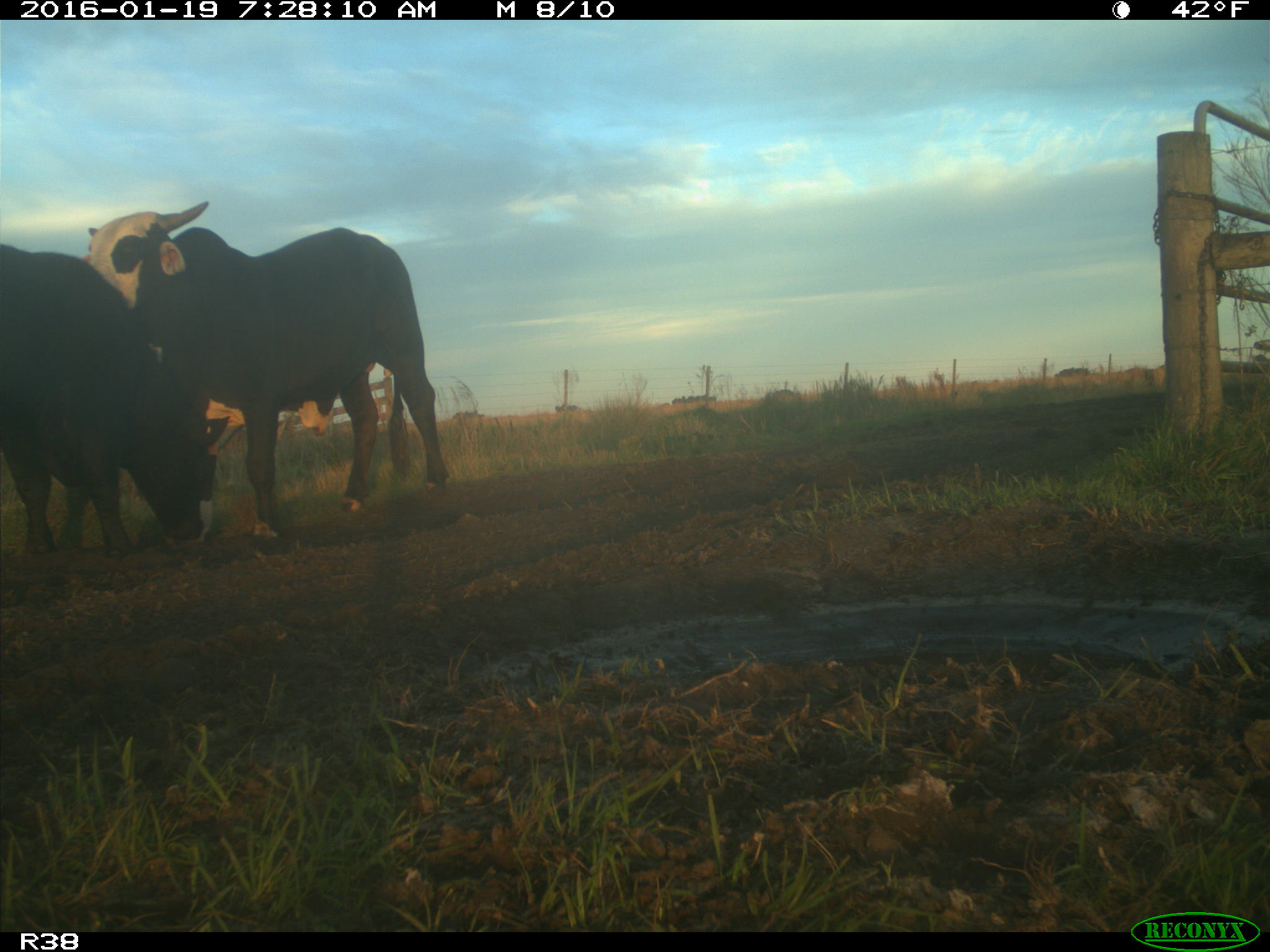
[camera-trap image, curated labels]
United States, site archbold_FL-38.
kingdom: Animalia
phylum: Chordata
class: Mammalia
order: Artiodactyla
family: Bovidae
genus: Bos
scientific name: Bos taurus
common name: domestic cow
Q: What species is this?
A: Bos taurus (domestic cow).